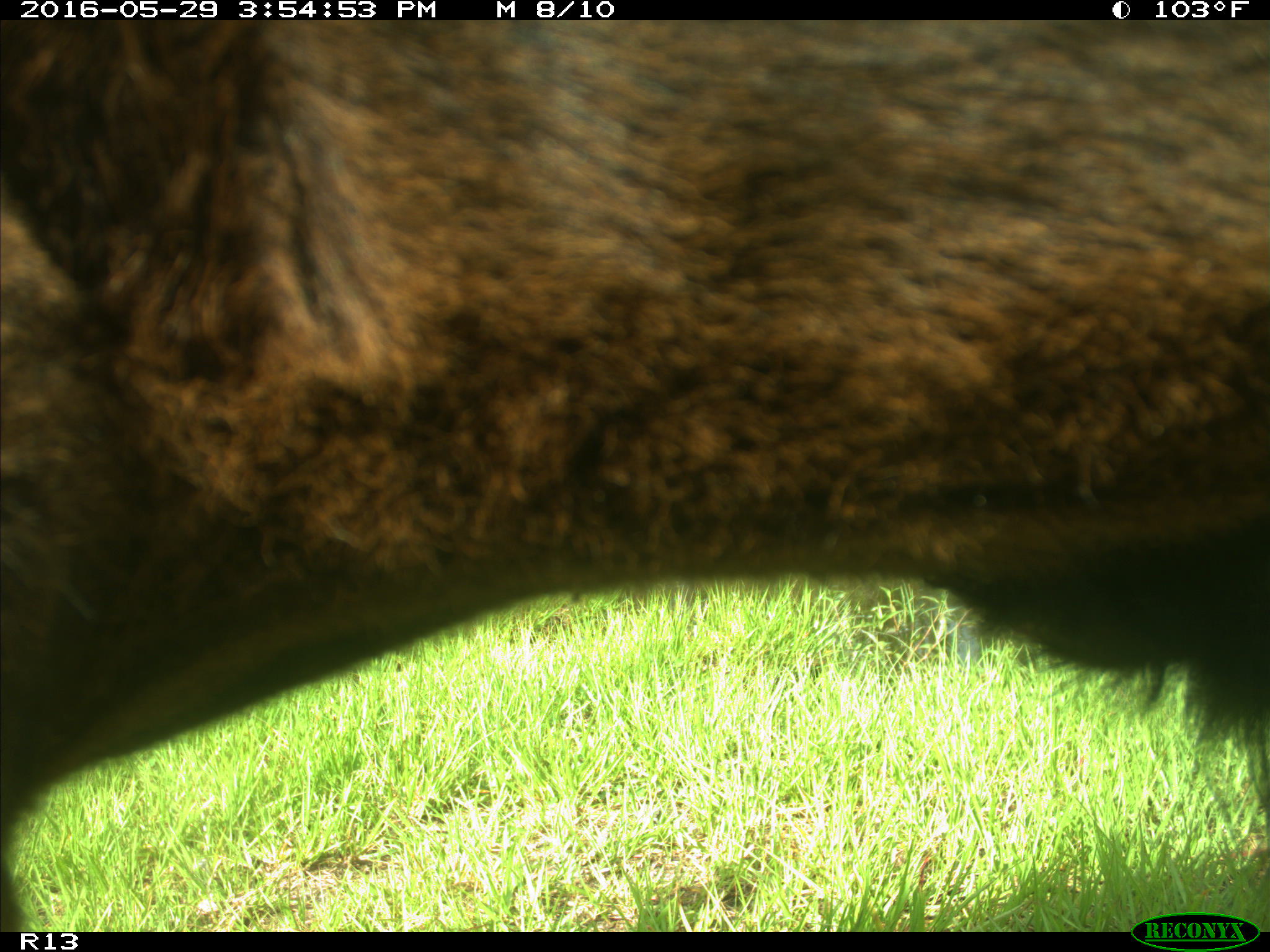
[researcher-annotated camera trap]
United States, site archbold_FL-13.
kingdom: Animalia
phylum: Chordata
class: Mammalia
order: Artiodactyla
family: Bovidae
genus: Bos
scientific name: Bos taurus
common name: domestic cow